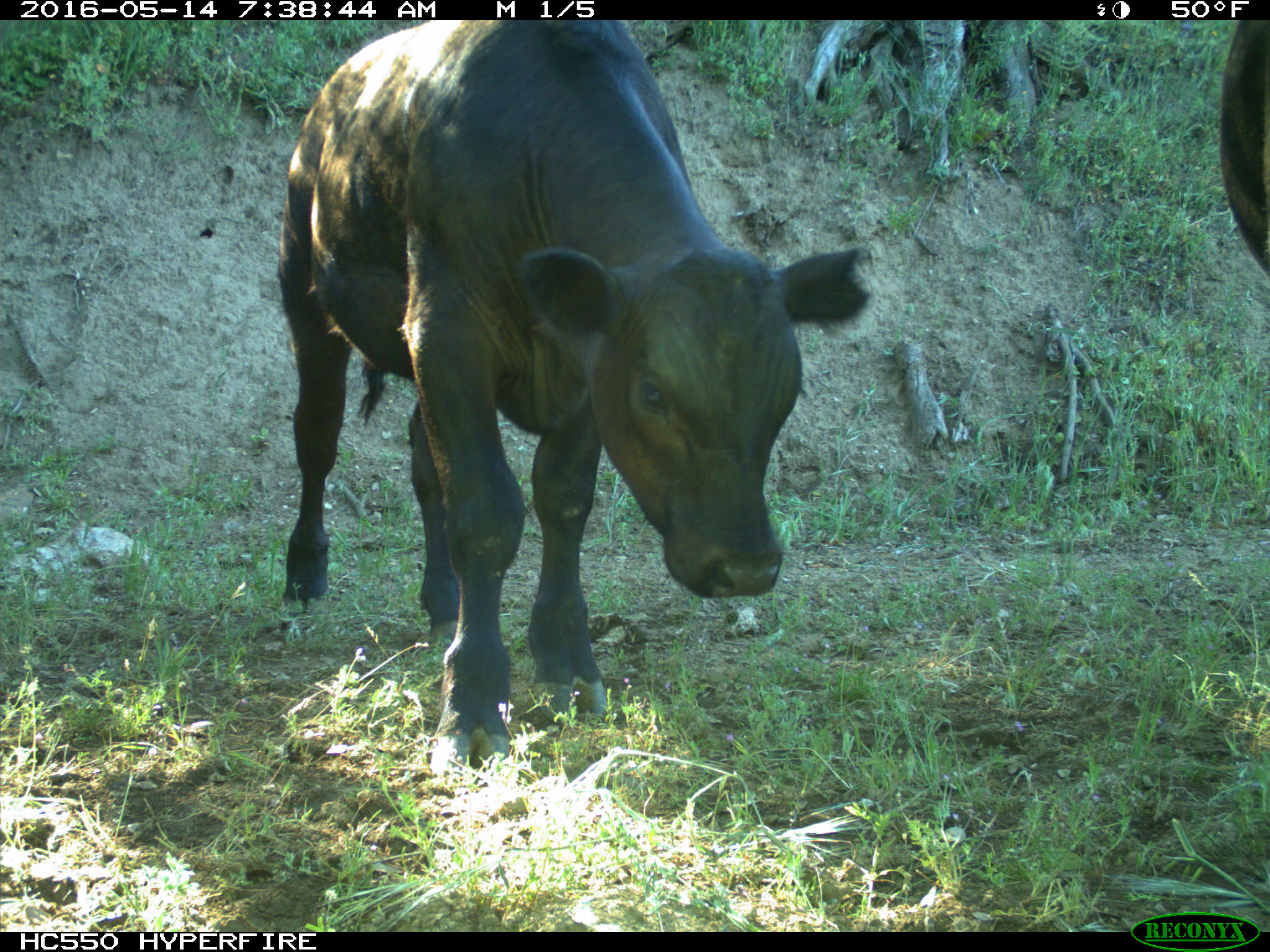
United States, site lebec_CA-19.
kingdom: Animalia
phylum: Chordata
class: Mammalia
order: Artiodactyla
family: Bovidae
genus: Bos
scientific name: Bos taurus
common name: domestic cow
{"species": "Bos taurus (domestic cow)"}